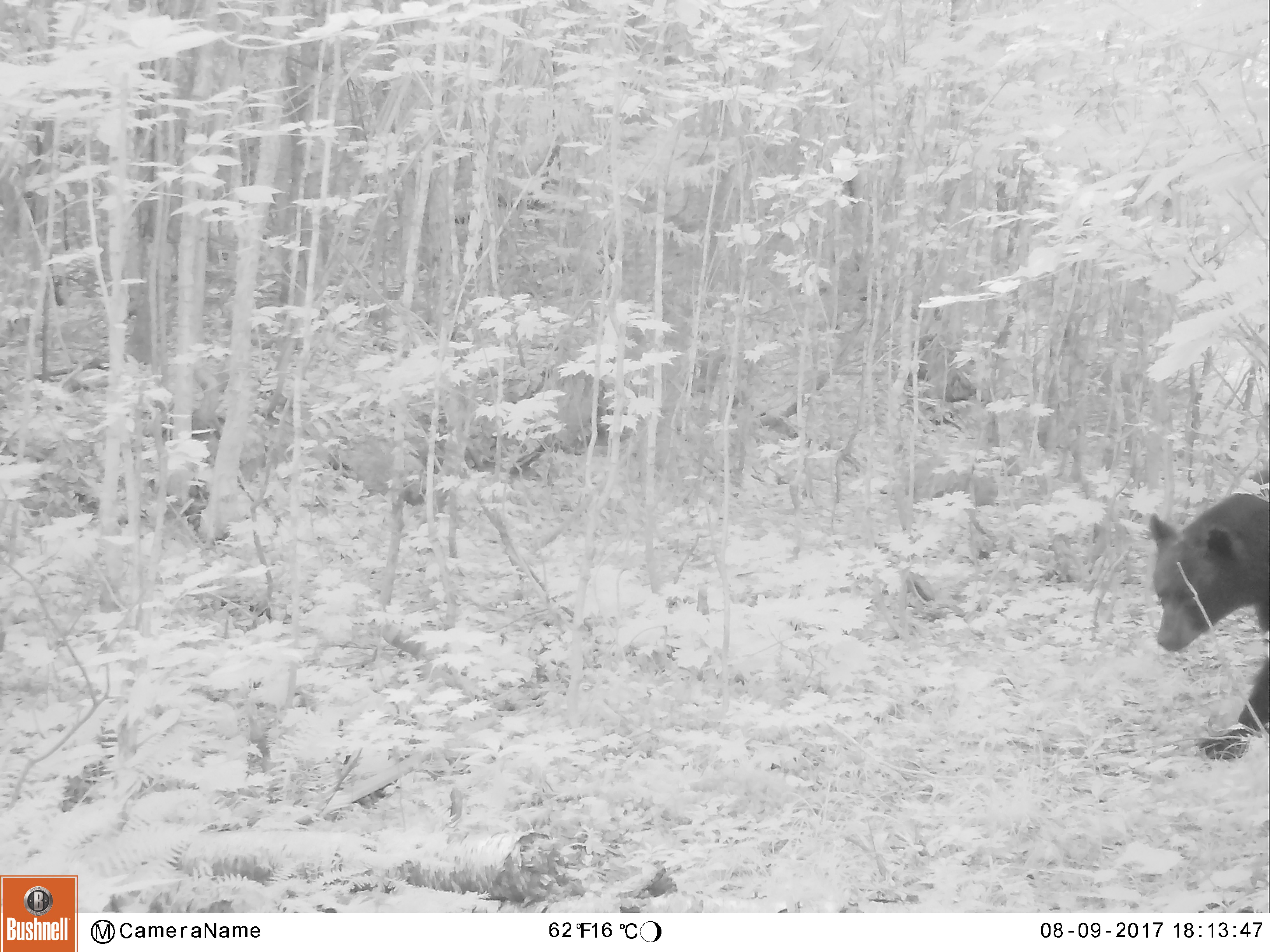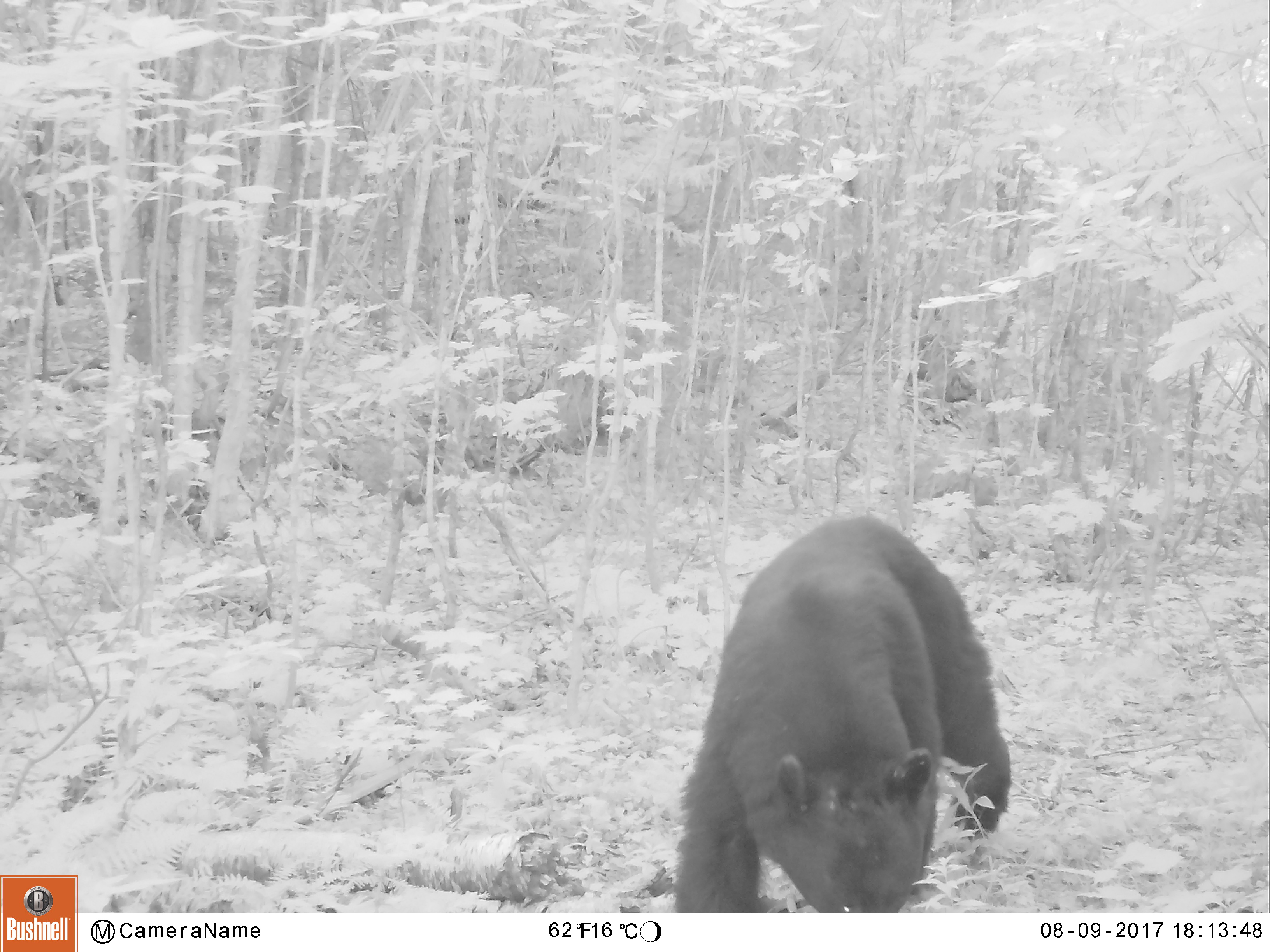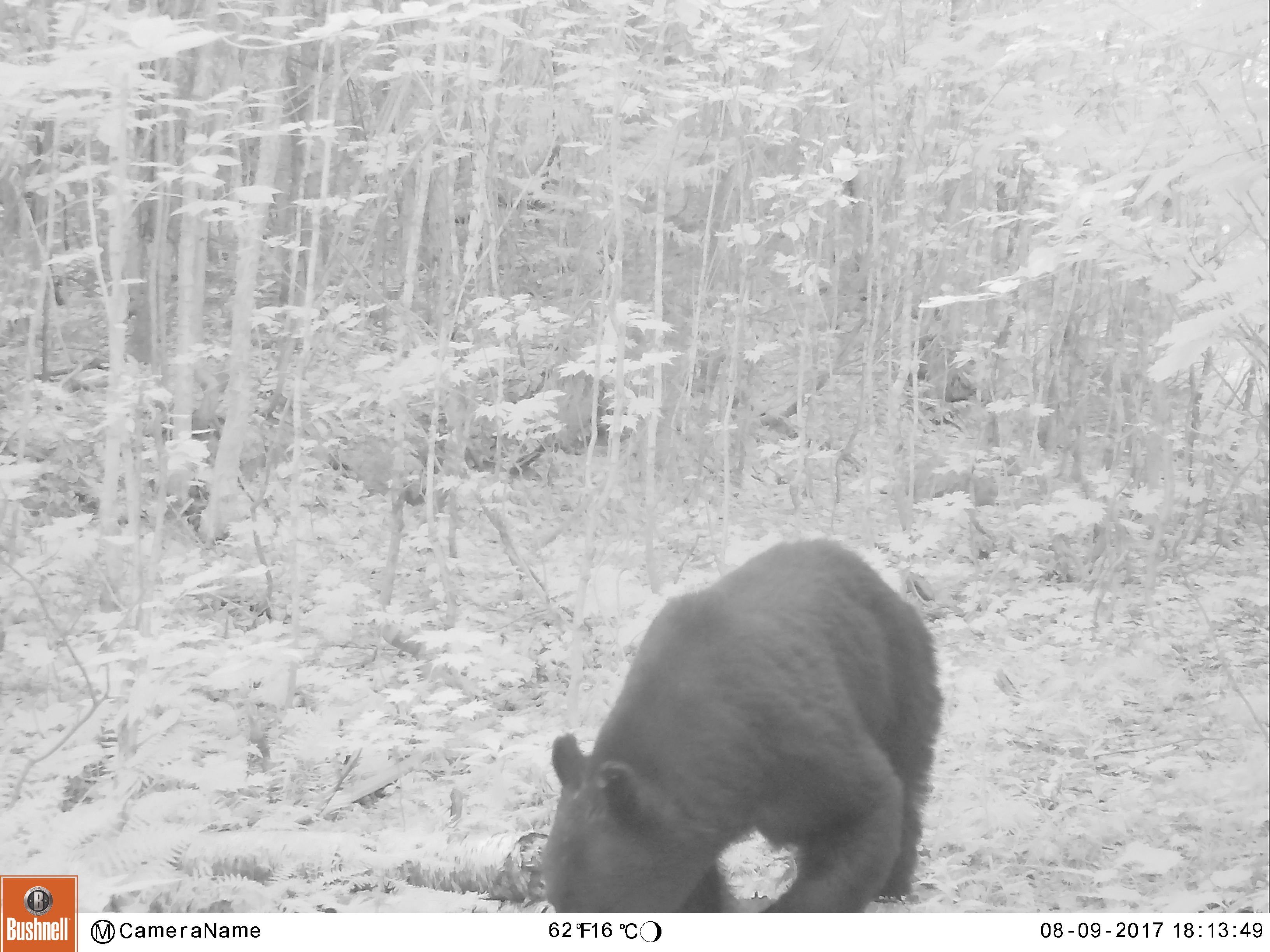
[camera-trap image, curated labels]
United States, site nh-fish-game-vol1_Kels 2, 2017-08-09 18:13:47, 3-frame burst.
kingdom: Animalia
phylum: Chordata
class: Mammalia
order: Carnivora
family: Ursidae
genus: Ursus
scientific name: Ursus americanus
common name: black bear